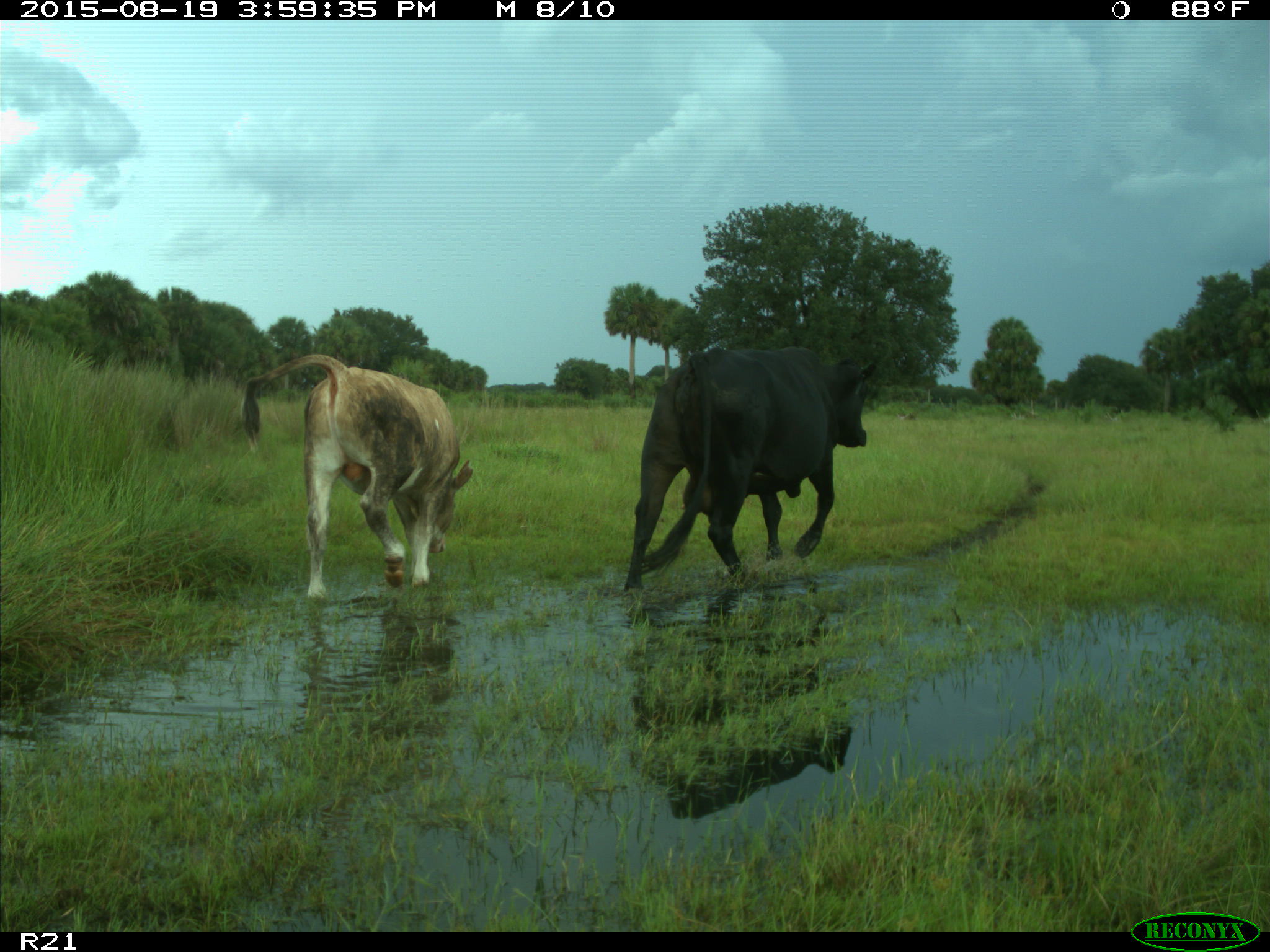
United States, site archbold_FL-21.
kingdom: Animalia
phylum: Chordata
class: Mammalia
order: Artiodactyla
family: Bovidae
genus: Bos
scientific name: Bos taurus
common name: domestic cow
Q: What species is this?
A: Bos taurus (domestic cow).